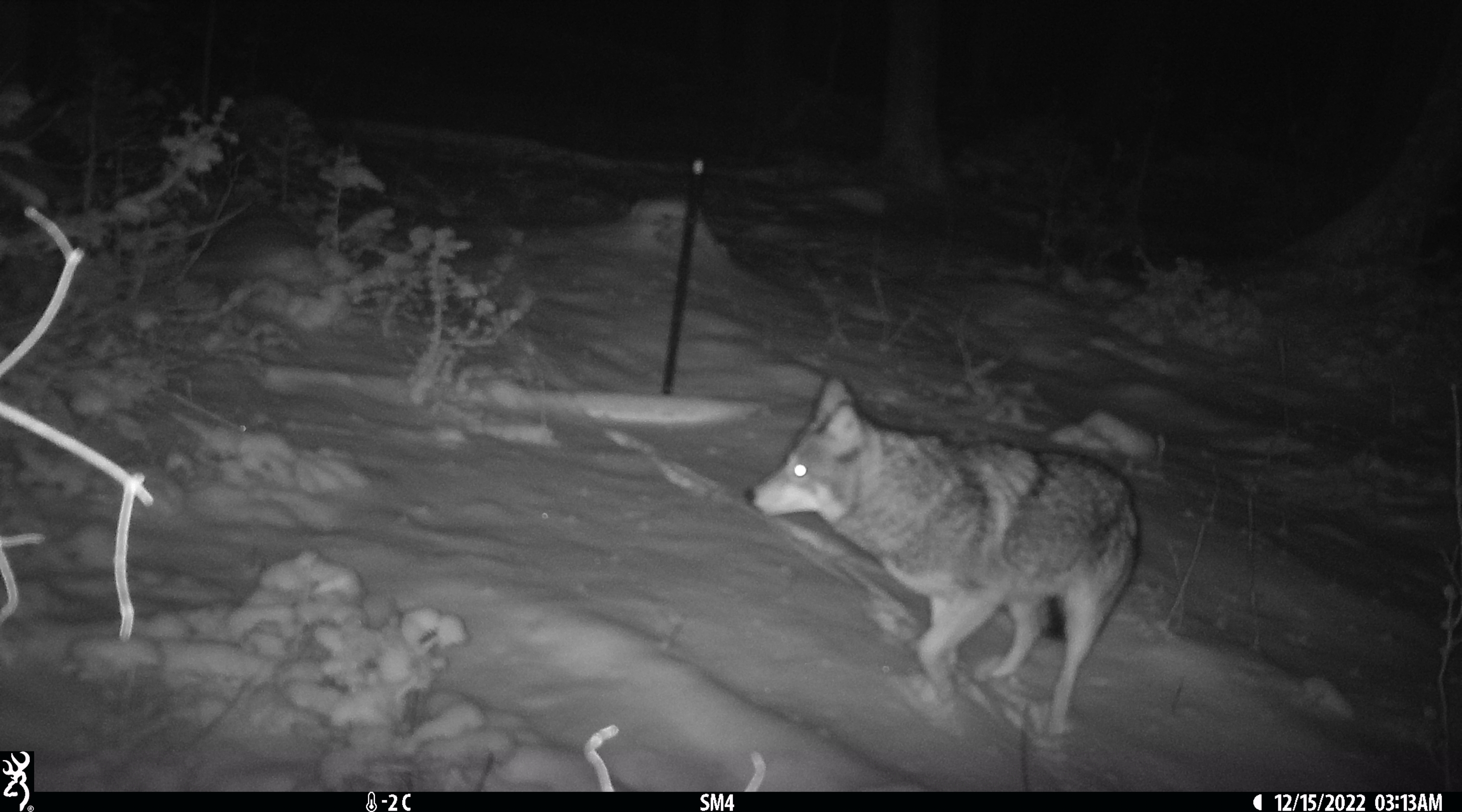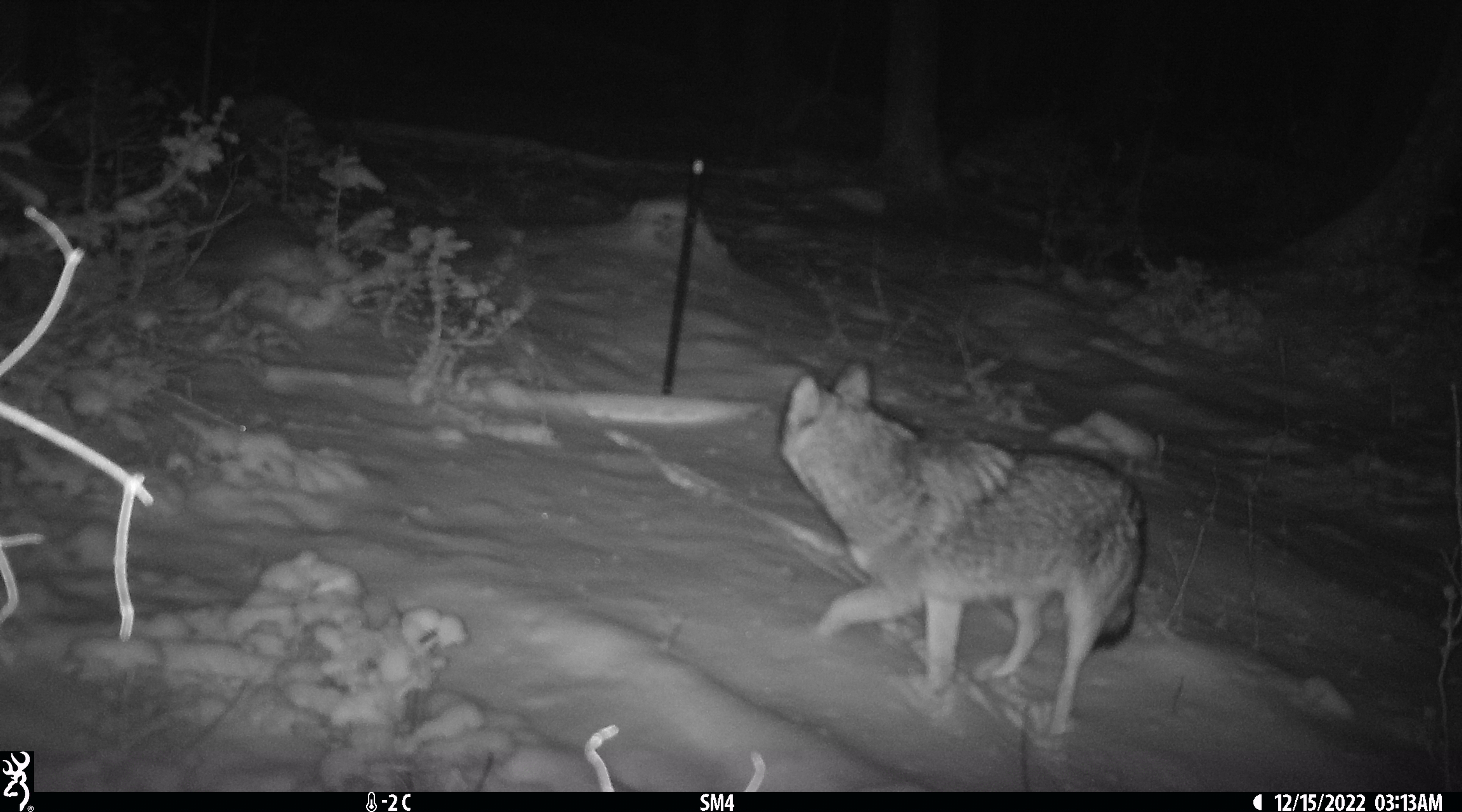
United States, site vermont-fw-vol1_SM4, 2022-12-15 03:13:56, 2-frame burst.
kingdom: Animalia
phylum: Chordata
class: Mammalia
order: Carnivora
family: Canidae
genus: Canis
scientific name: Canis latrans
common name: coyote